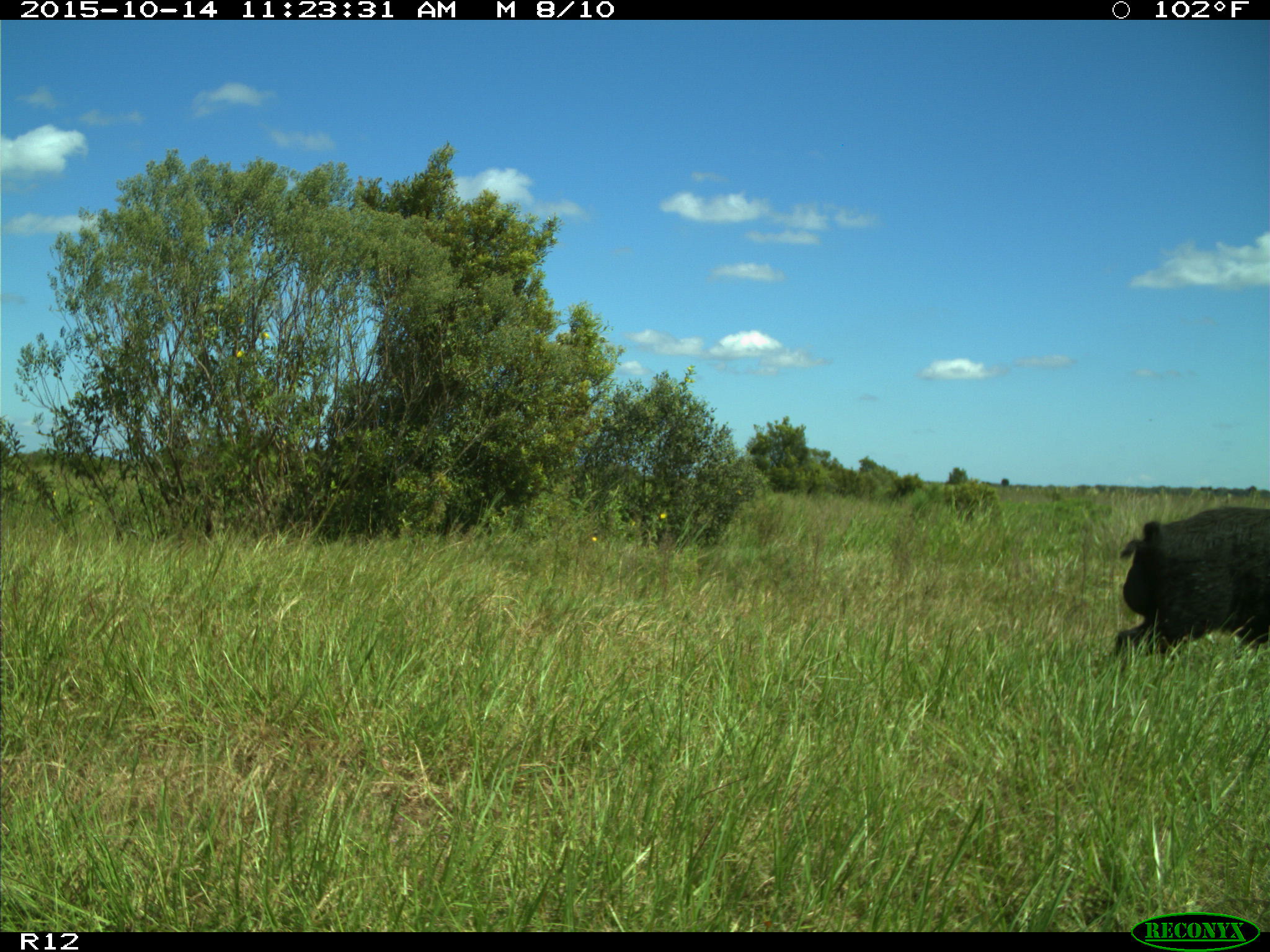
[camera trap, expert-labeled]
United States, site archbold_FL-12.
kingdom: Animalia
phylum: Chordata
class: Mammalia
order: Artiodactyla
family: Suidae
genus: Sus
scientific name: Sus scrofa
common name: wild boar